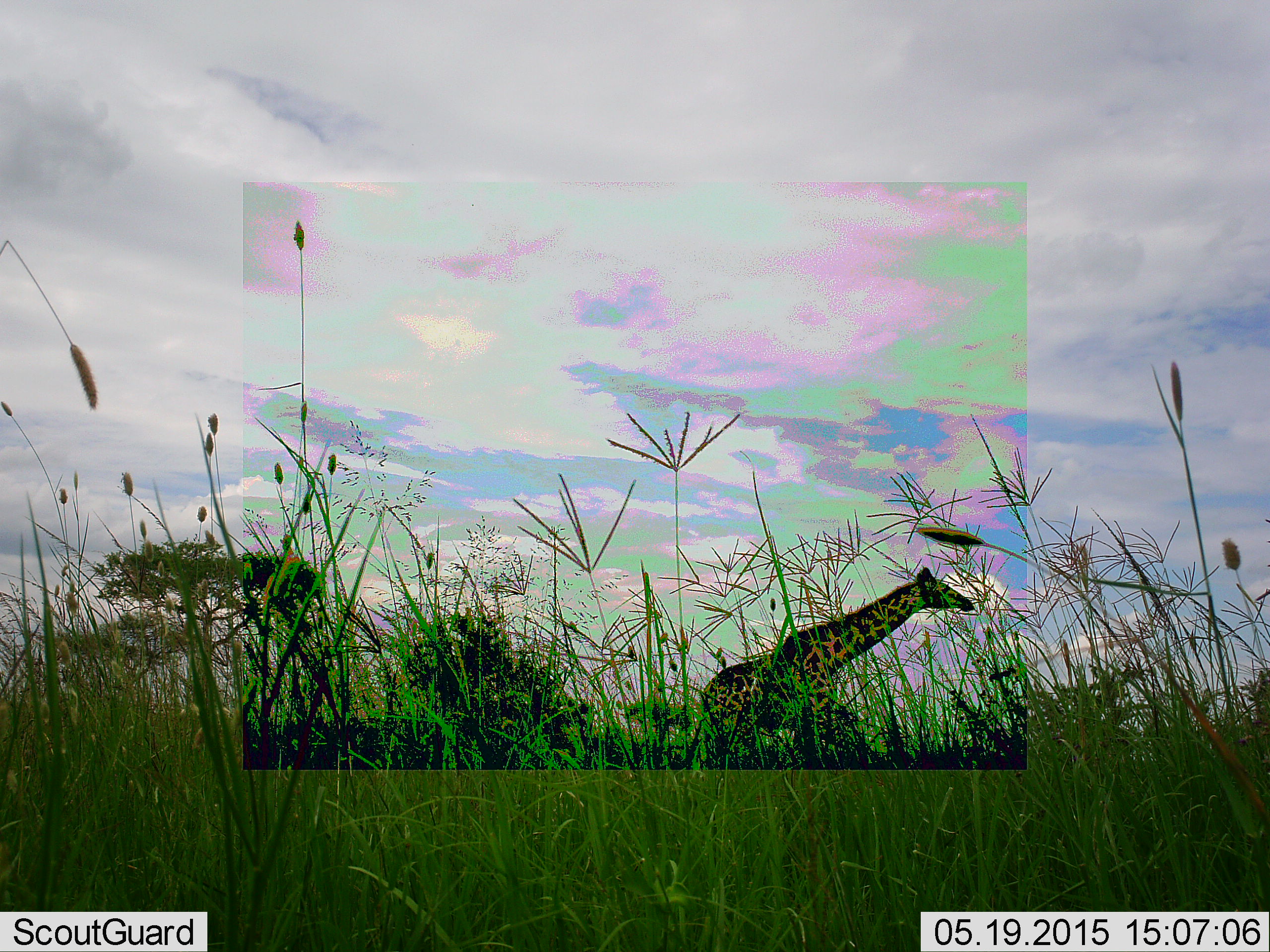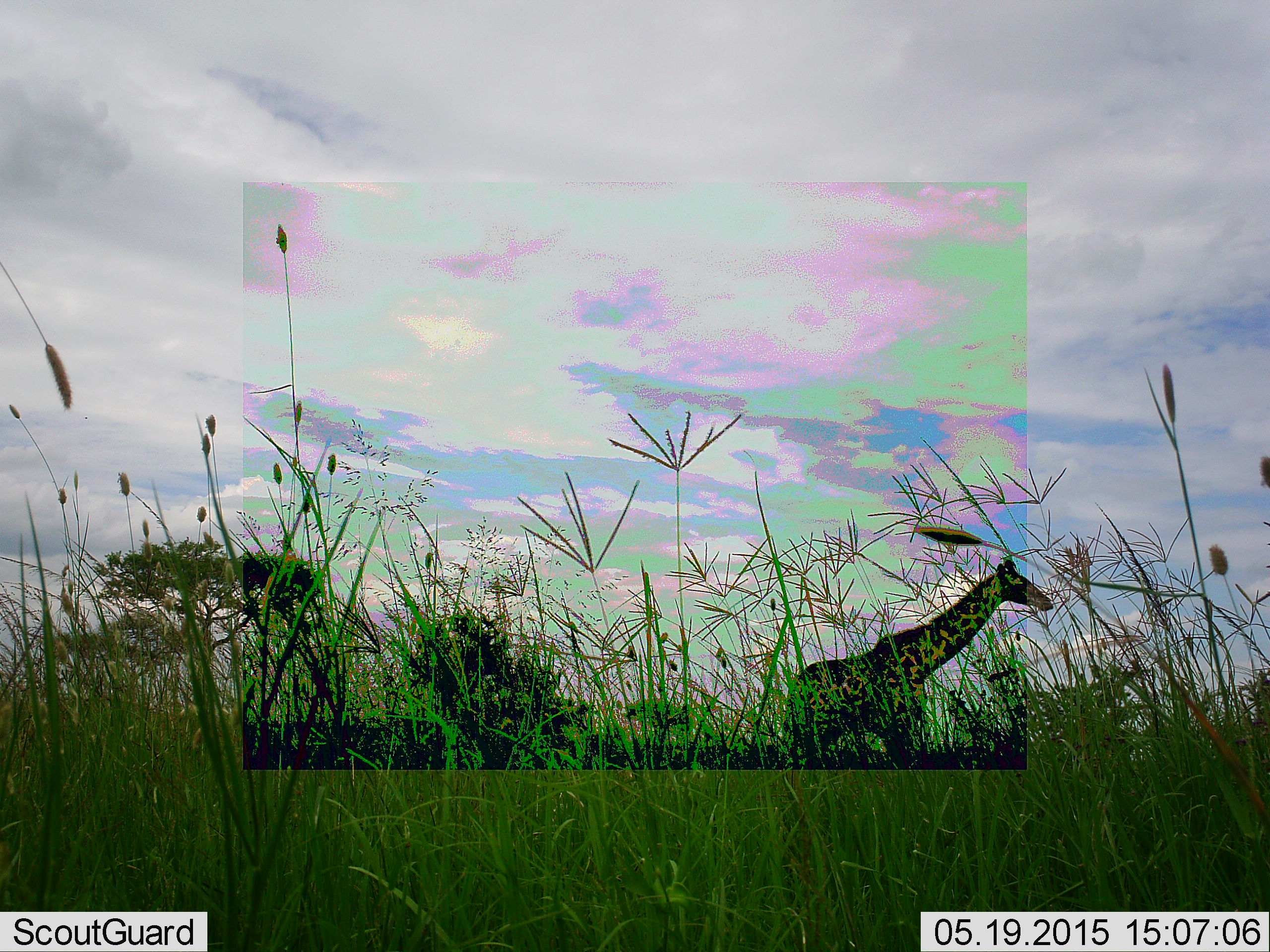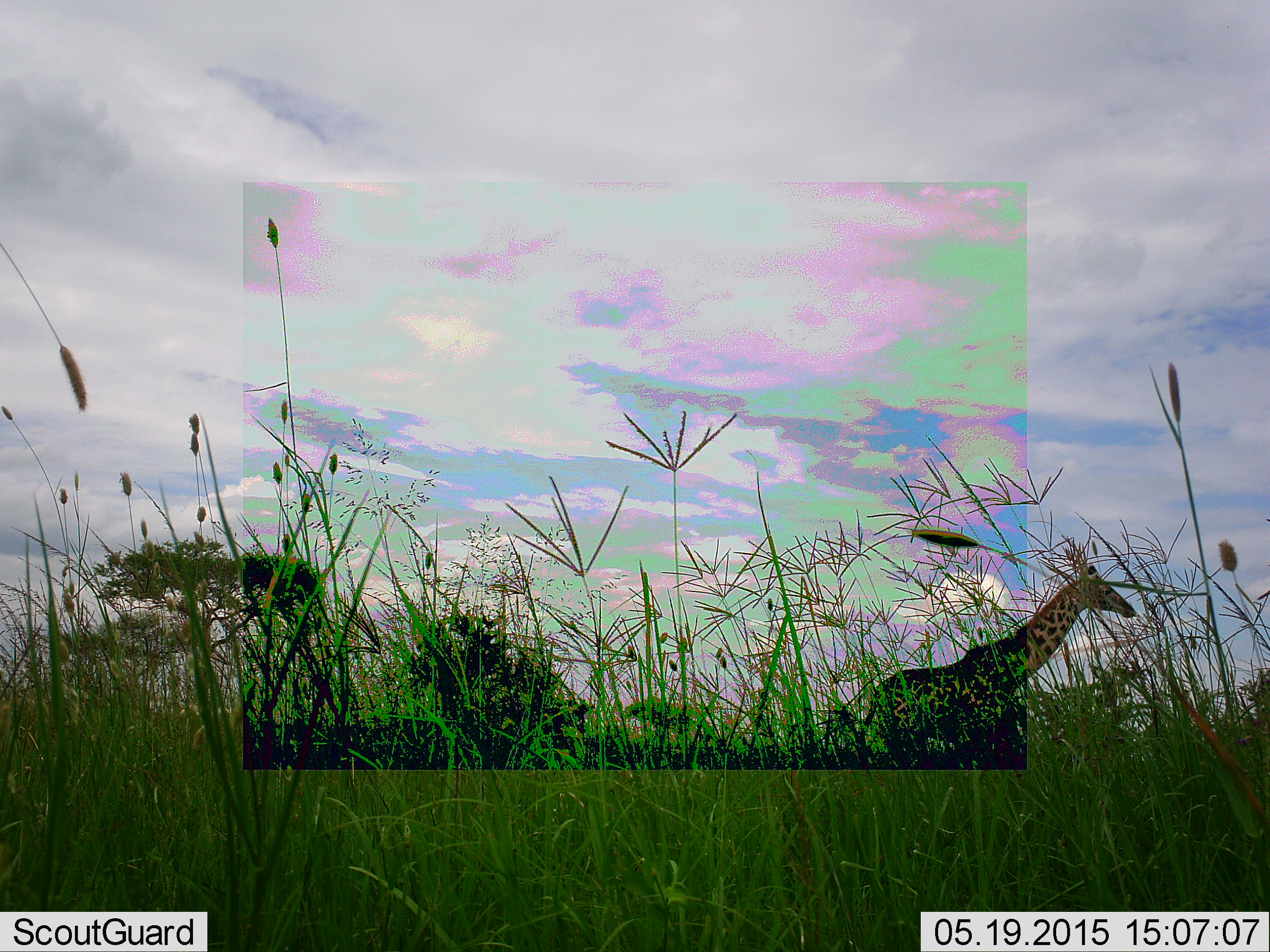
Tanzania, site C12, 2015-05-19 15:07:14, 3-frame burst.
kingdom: Animalia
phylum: Chordata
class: Mammalia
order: Artiodactyla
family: Giraffidae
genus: Giraffa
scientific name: Giraffa camelopardalis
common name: giraffe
Giraffe (Giraffa camelopardalis), count 1. Behavior (volunteer vote fractions): standing 0%, resting 0%, moving 100%, interacting 0%. Young present (vote fraction): 0%. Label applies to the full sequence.